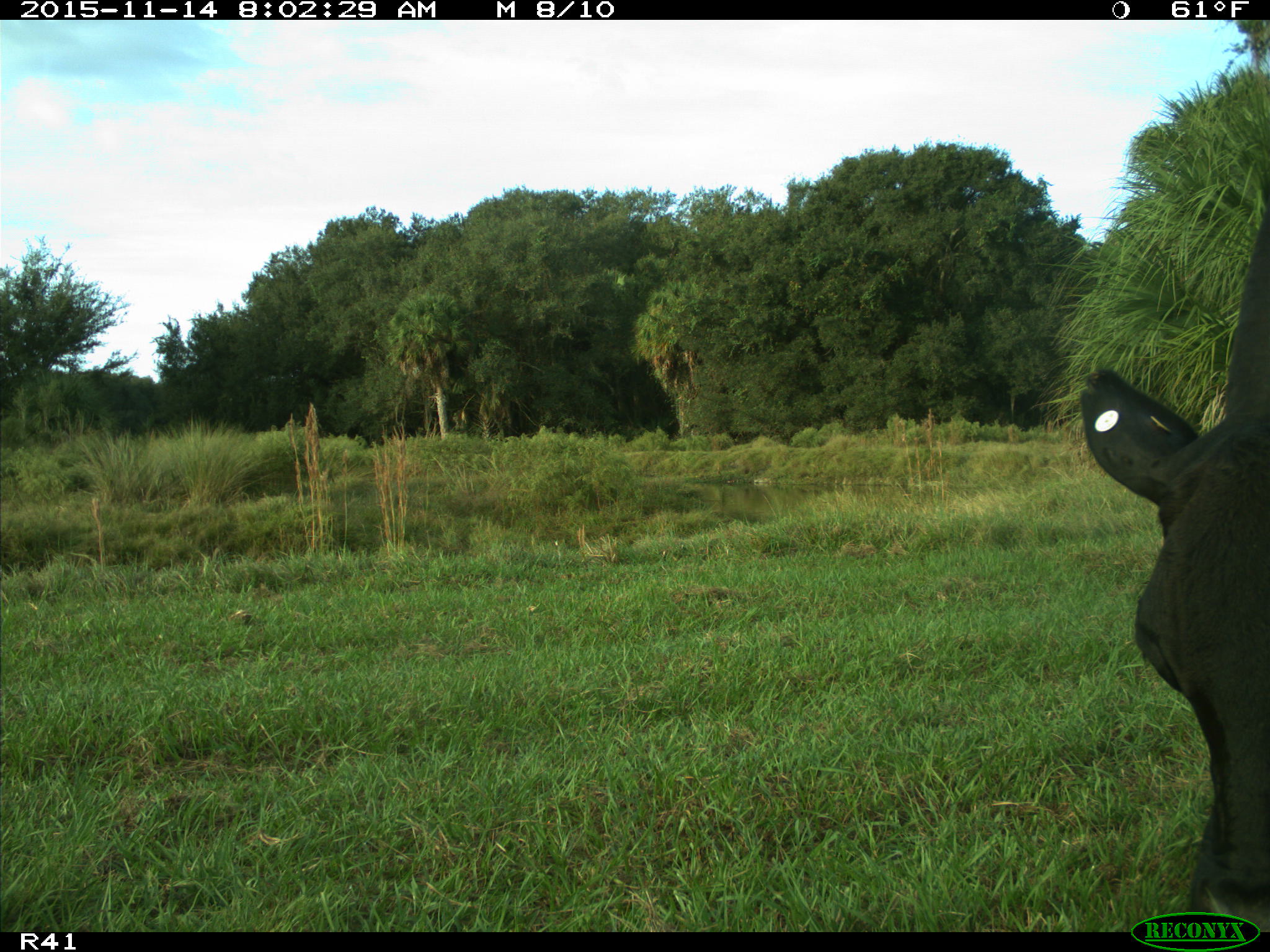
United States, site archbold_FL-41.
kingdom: Animalia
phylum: Chordata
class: Mammalia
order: Artiodactyla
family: Bovidae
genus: Bos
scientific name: Bos taurus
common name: domestic cow